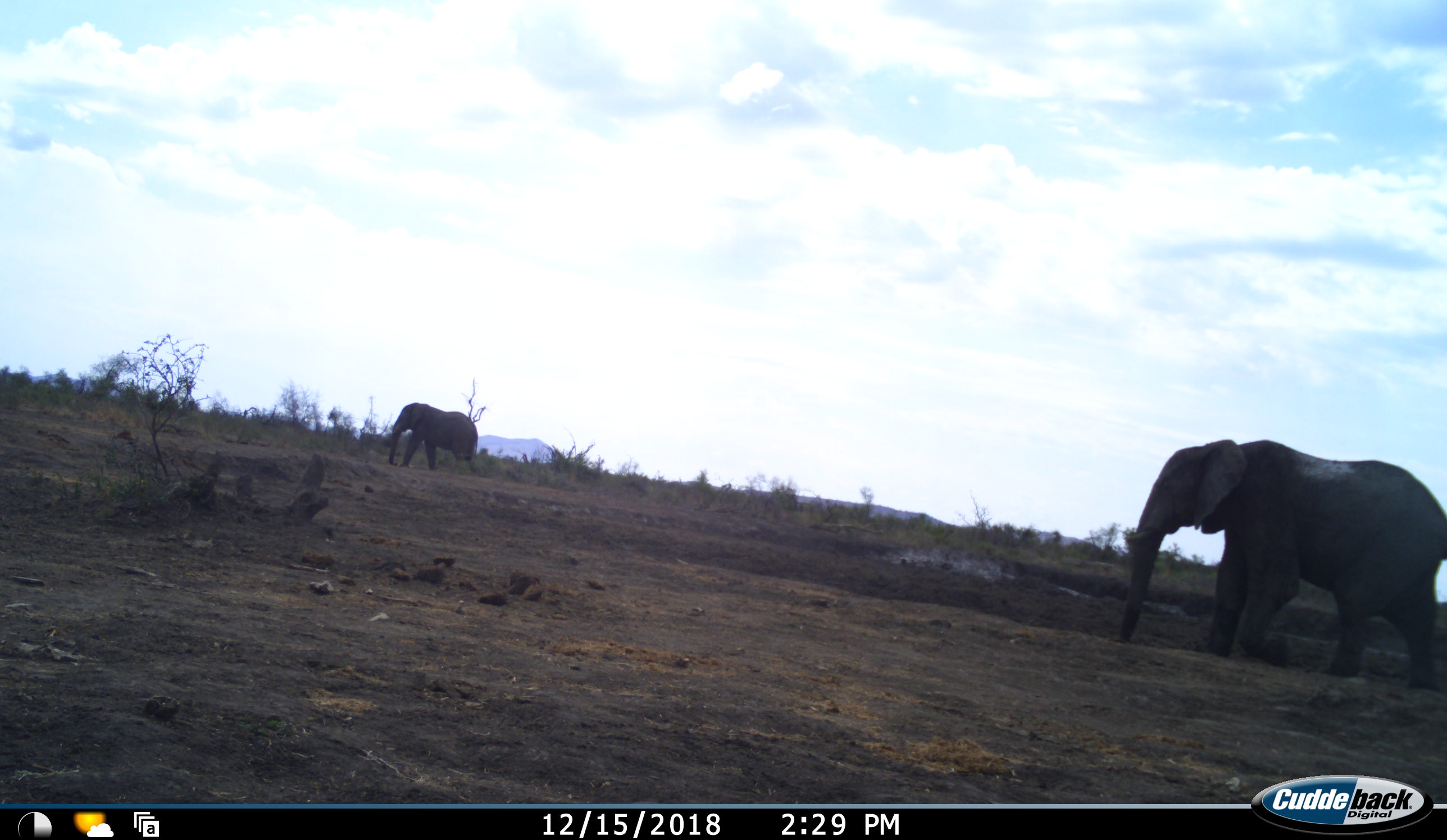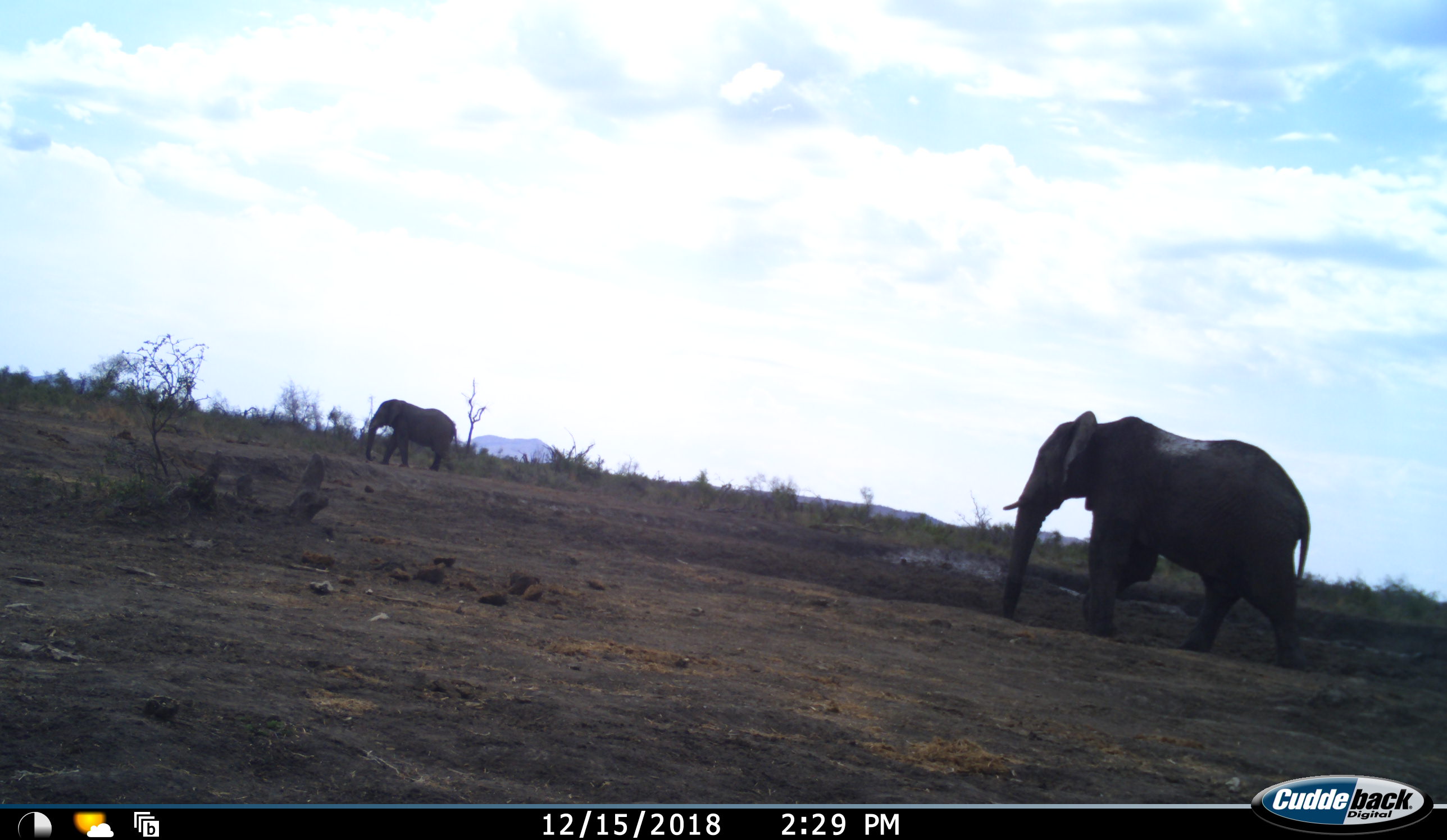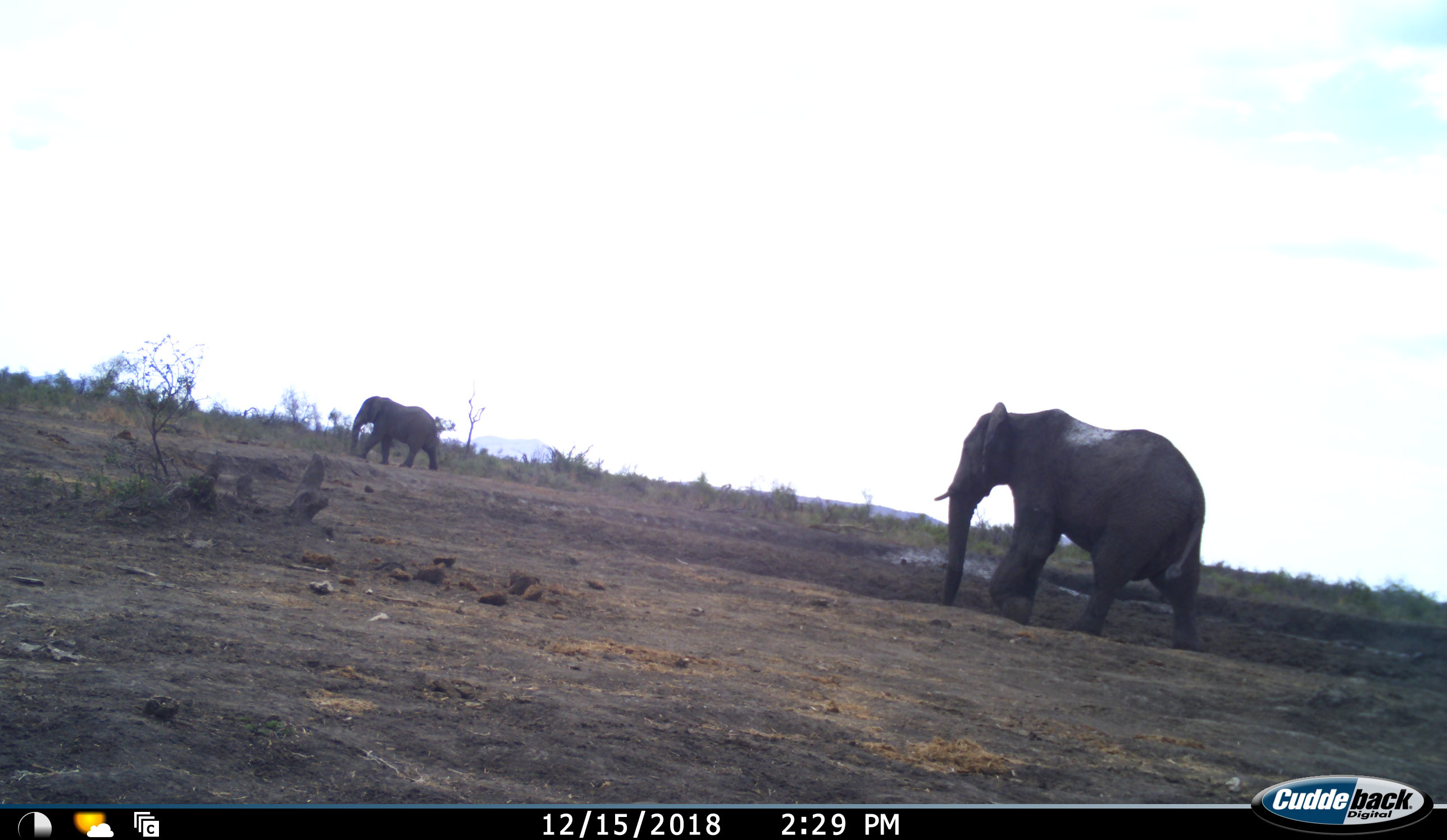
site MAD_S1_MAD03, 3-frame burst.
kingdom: Animalia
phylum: Chordata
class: Mammalia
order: Proboscidea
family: Elephantidae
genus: Loxodonta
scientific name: Loxodonta africana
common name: african bush elephant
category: elephant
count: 2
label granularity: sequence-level